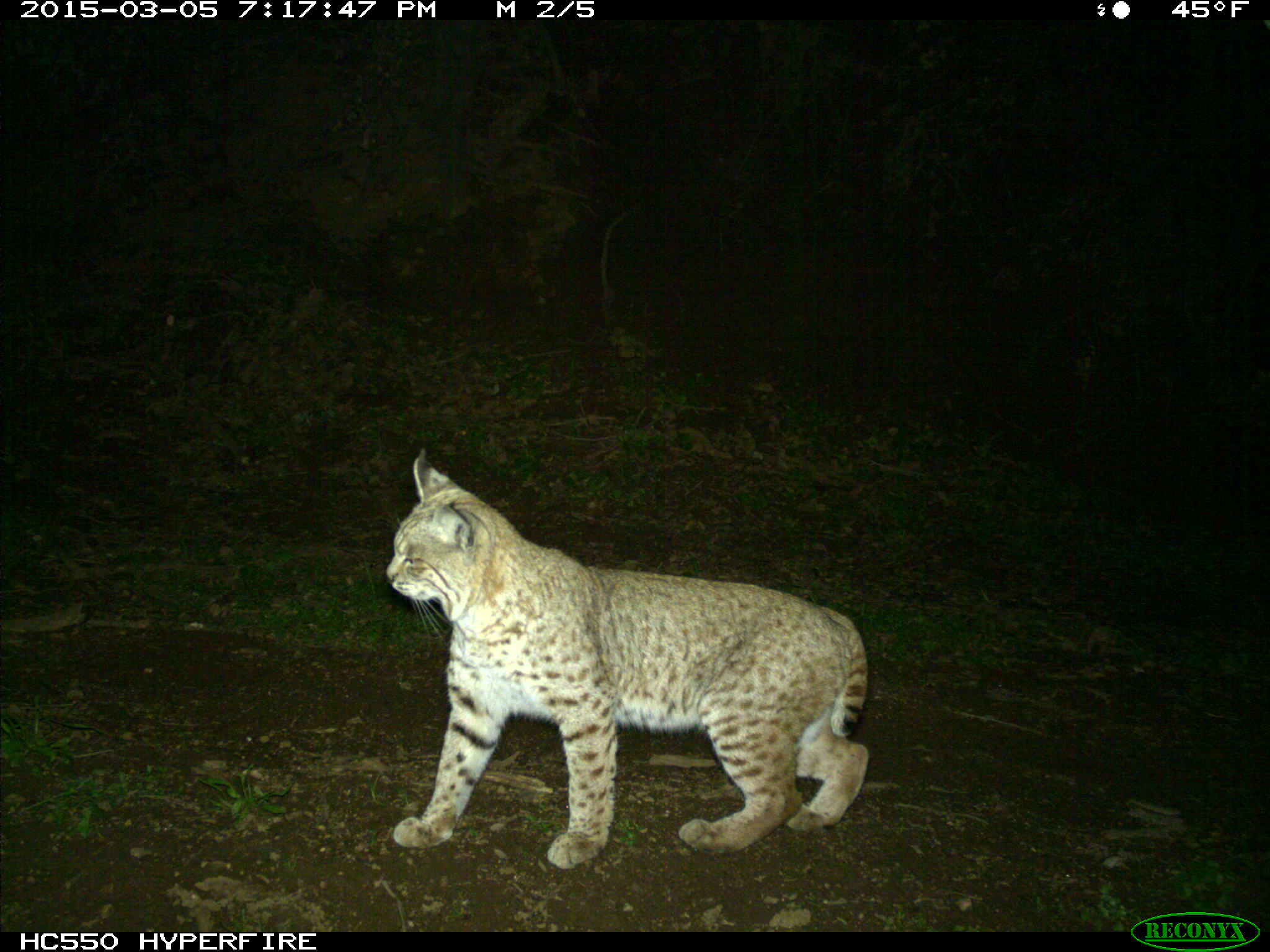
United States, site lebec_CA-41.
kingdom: Animalia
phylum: Chordata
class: Mammalia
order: Carnivora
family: Felidae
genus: Lynx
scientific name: Lynx rufus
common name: bobcat